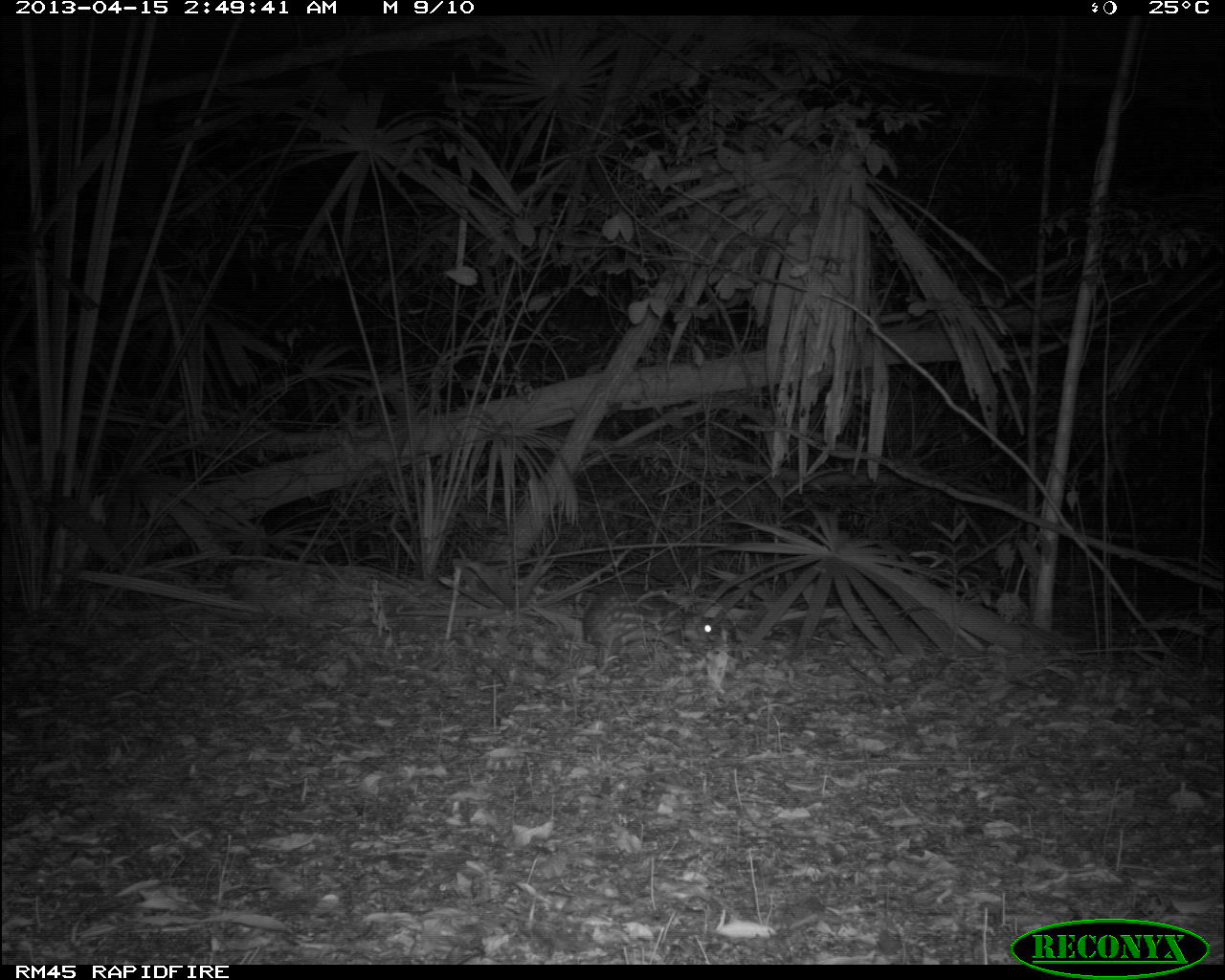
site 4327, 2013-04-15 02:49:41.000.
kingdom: Animalia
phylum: Chordata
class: Mammalia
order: Rodentia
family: Cuniculidae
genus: Cuniculus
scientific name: Cuniculus paca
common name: lowland paca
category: agouti paca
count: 1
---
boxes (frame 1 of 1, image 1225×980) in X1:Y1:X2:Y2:
agouti paca: 582:589:730:683